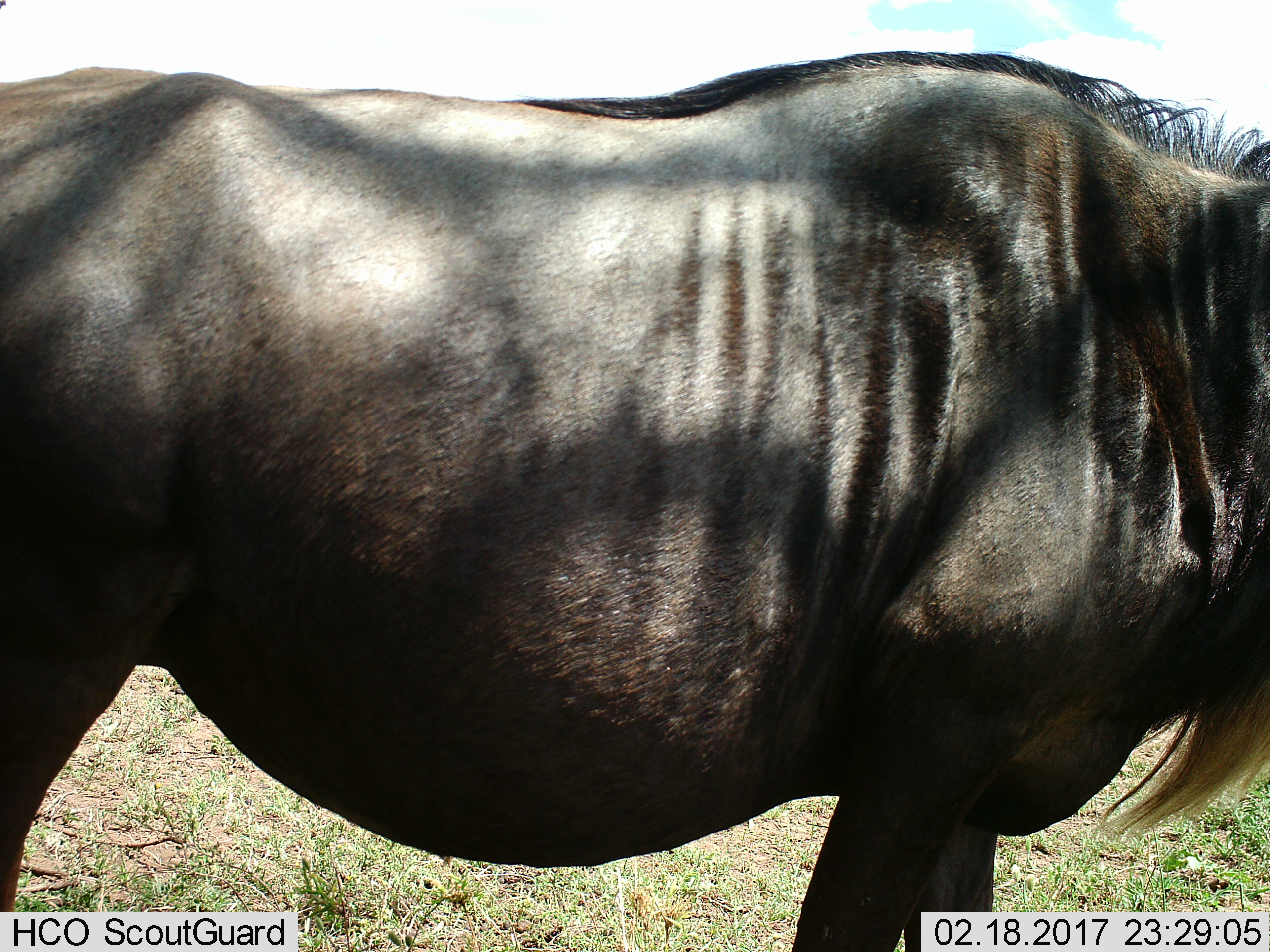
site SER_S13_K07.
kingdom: Animalia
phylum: Chordata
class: Mammalia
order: Artiodactyla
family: Bovidae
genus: Connochaetes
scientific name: Connochaetes taurinus taurinus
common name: blue wildebeest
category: wildebeestblue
Wildebeestblue (blue wildebeest) (Connochaetes taurinus taurinus), count 1. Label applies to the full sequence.